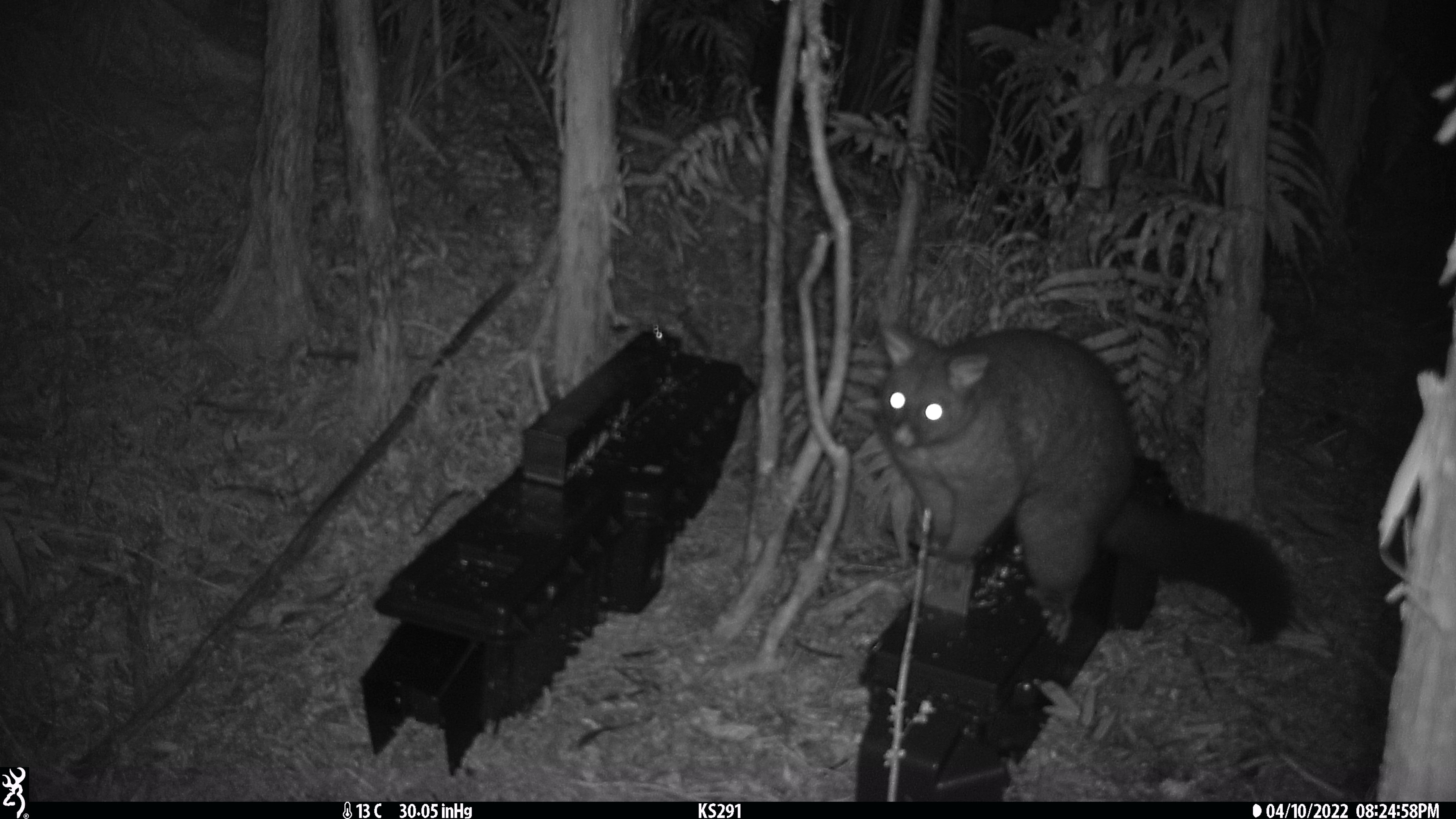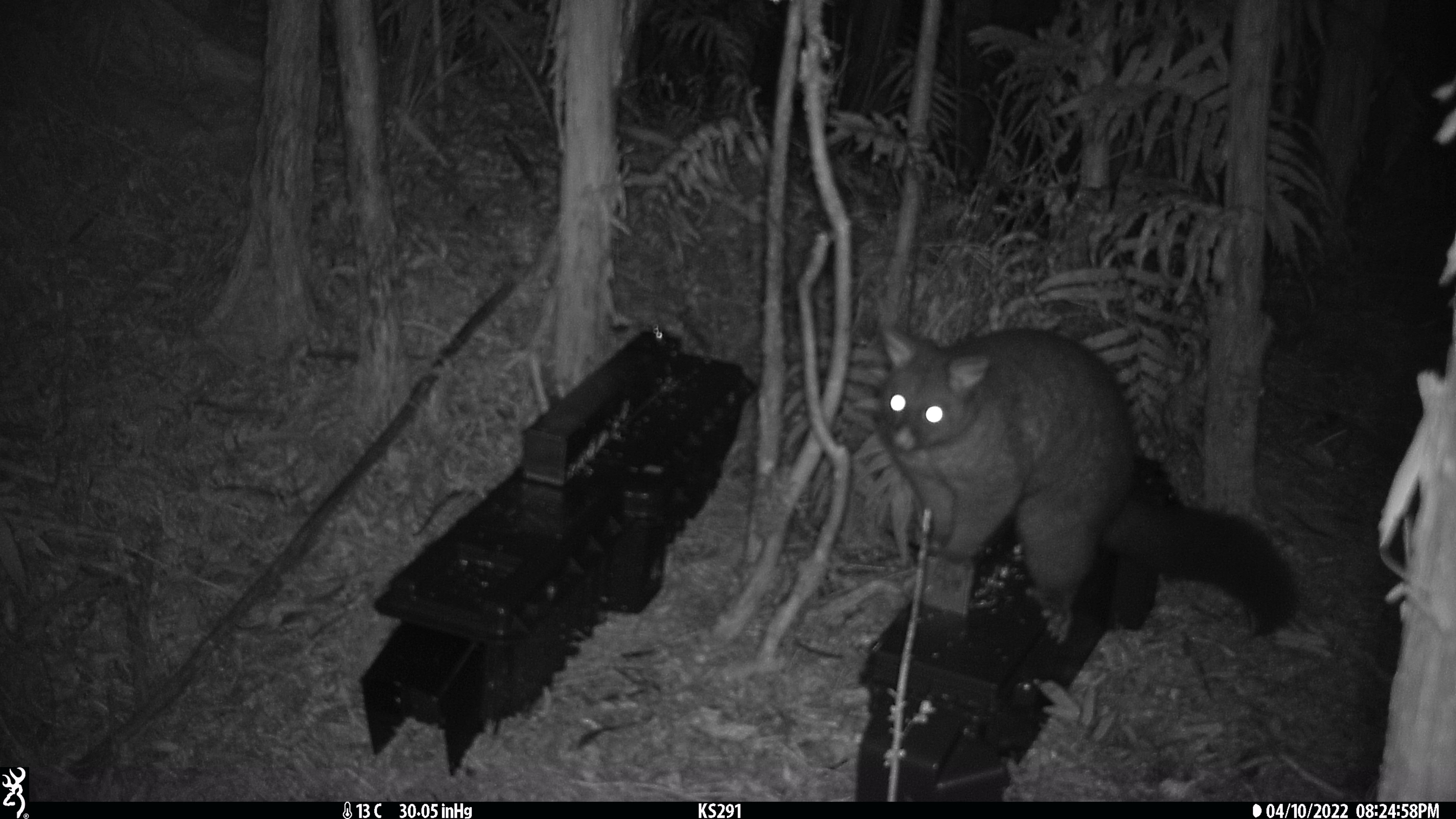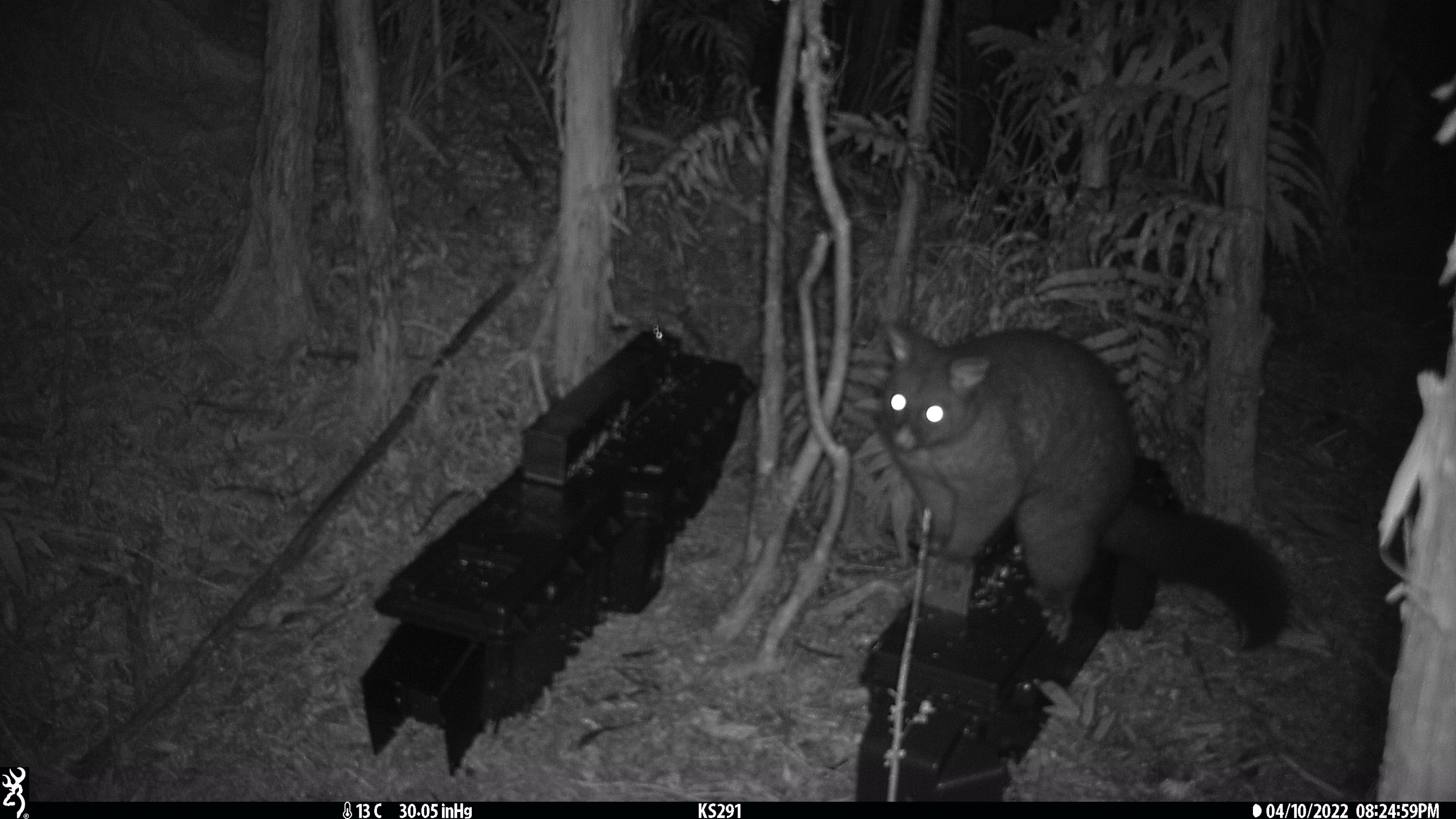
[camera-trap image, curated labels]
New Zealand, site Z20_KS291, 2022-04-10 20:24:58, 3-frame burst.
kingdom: Animalia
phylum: Chordata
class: Mammalia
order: Diprotodontia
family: Phalangeridae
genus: Trichosurus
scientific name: Trichosurus vulpecula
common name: common brushtail possum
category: possum